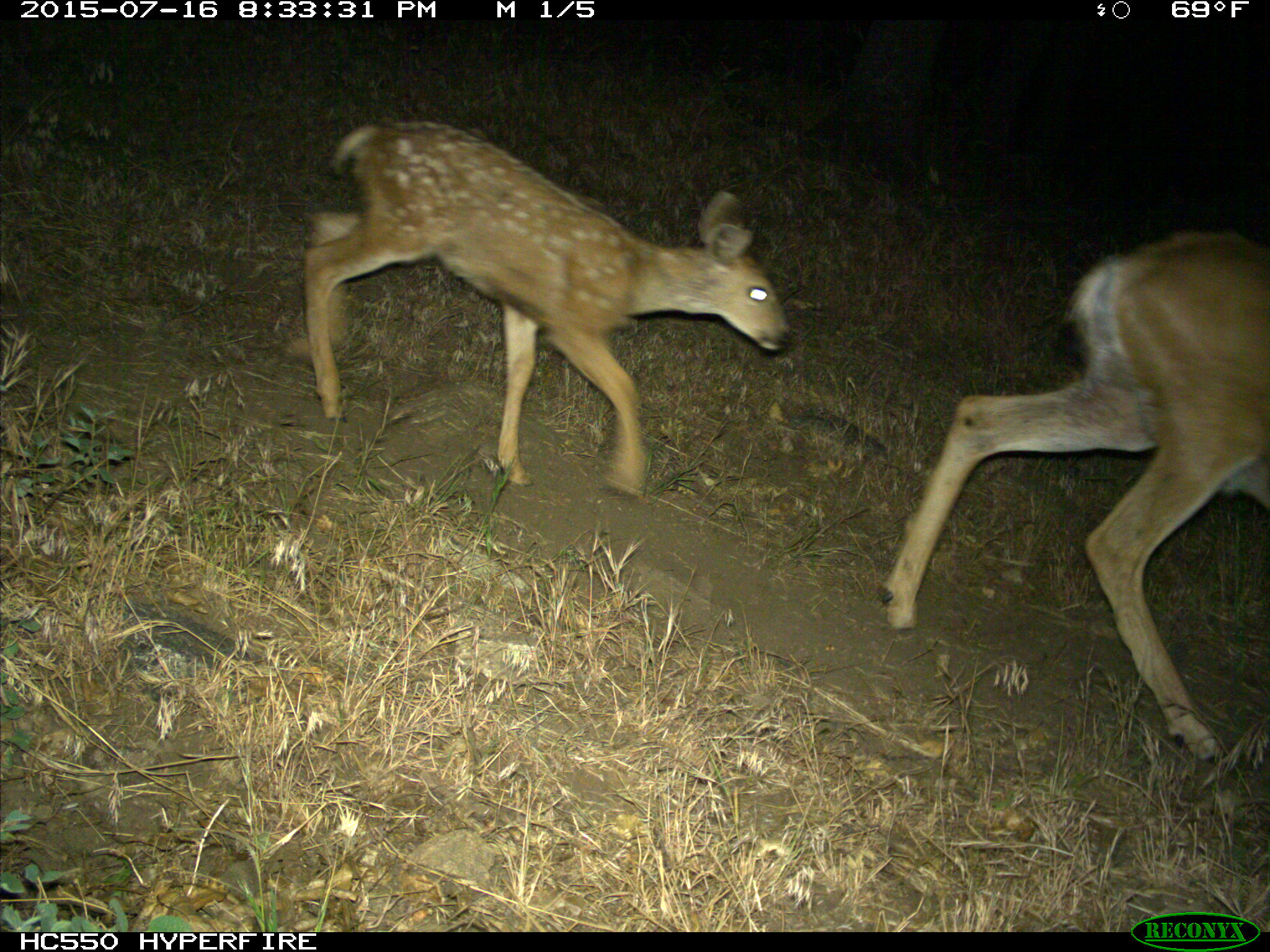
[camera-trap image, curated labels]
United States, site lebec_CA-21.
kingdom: Animalia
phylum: Chordata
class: Mammalia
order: Artiodactyla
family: Cervidae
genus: Odocoileus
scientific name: Odocoileus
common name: deer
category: unidentified deer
Unidentified deer (deer) (Odocoileus).